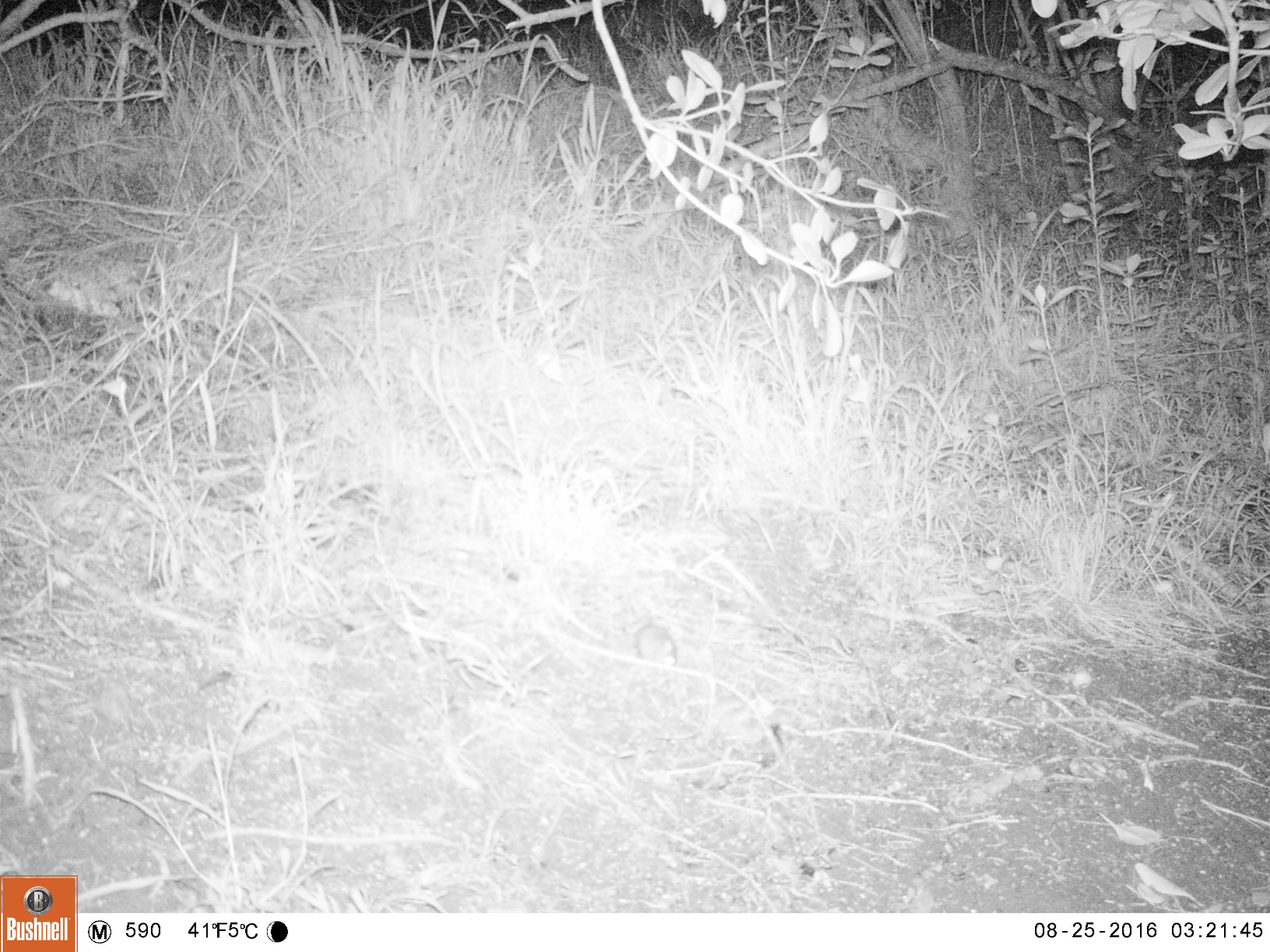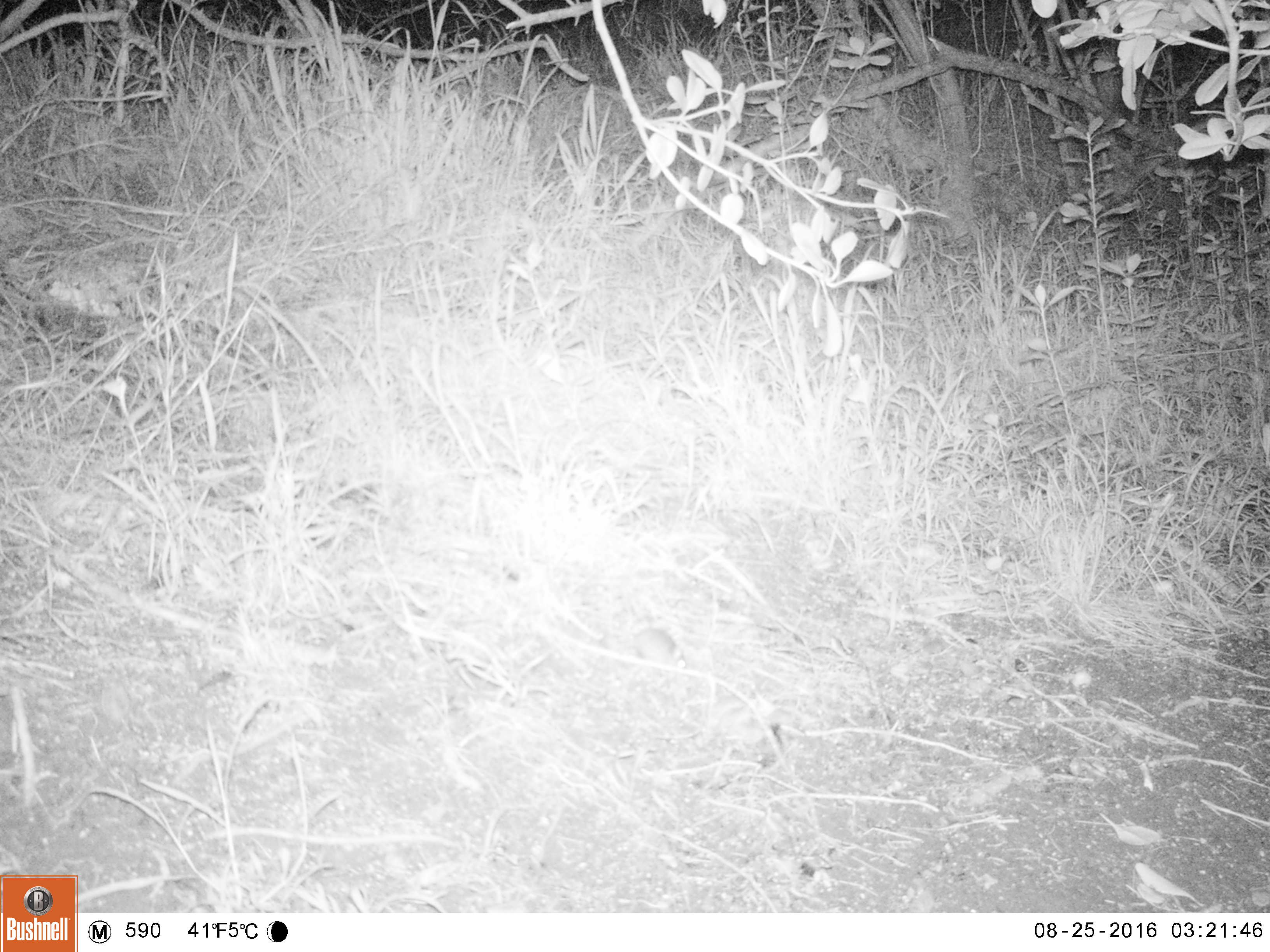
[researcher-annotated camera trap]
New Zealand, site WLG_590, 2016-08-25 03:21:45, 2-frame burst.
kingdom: Animalia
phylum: Chordata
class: Mammalia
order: Rodentia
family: Muridae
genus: Mus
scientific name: Mus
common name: mouse